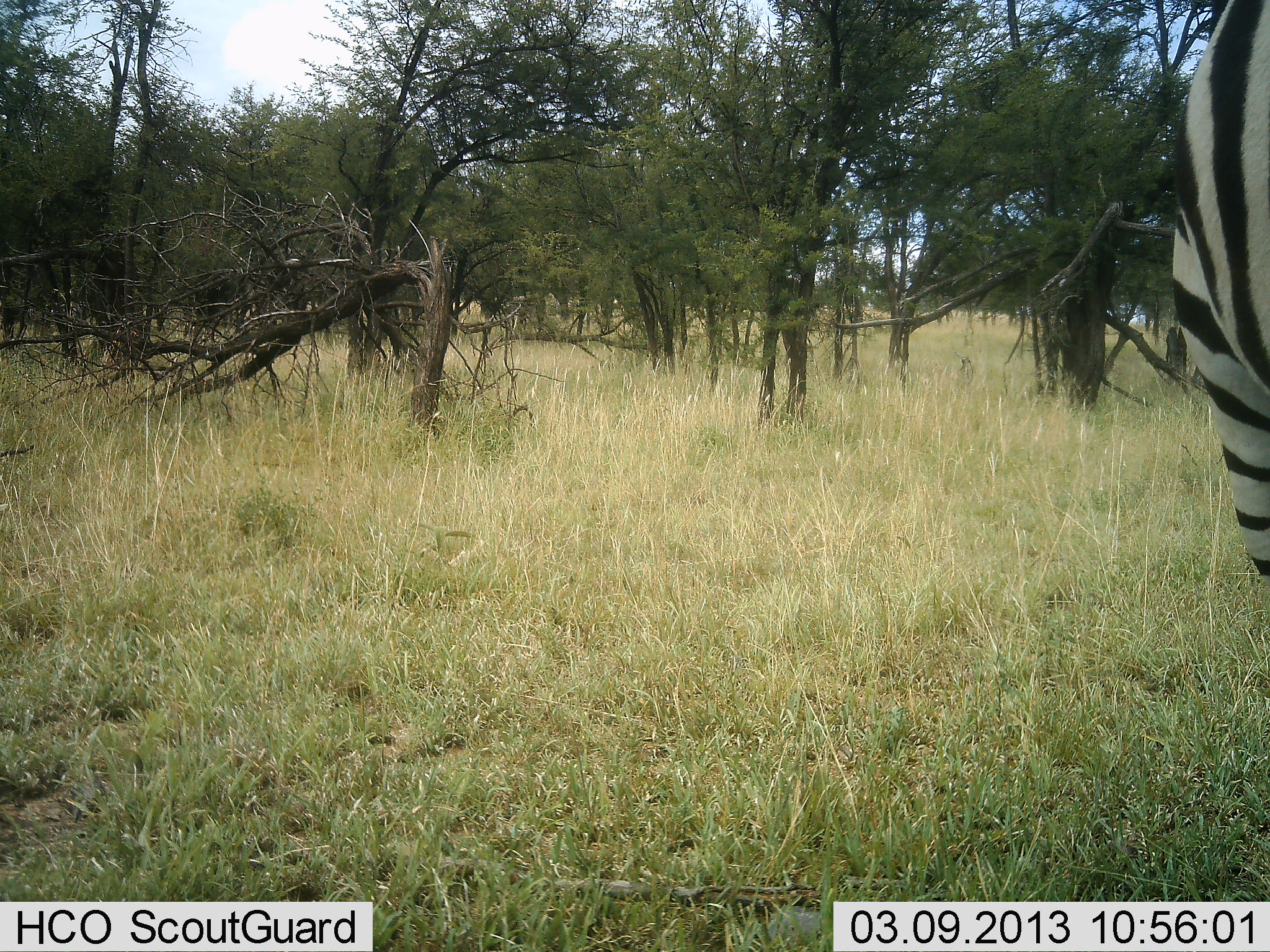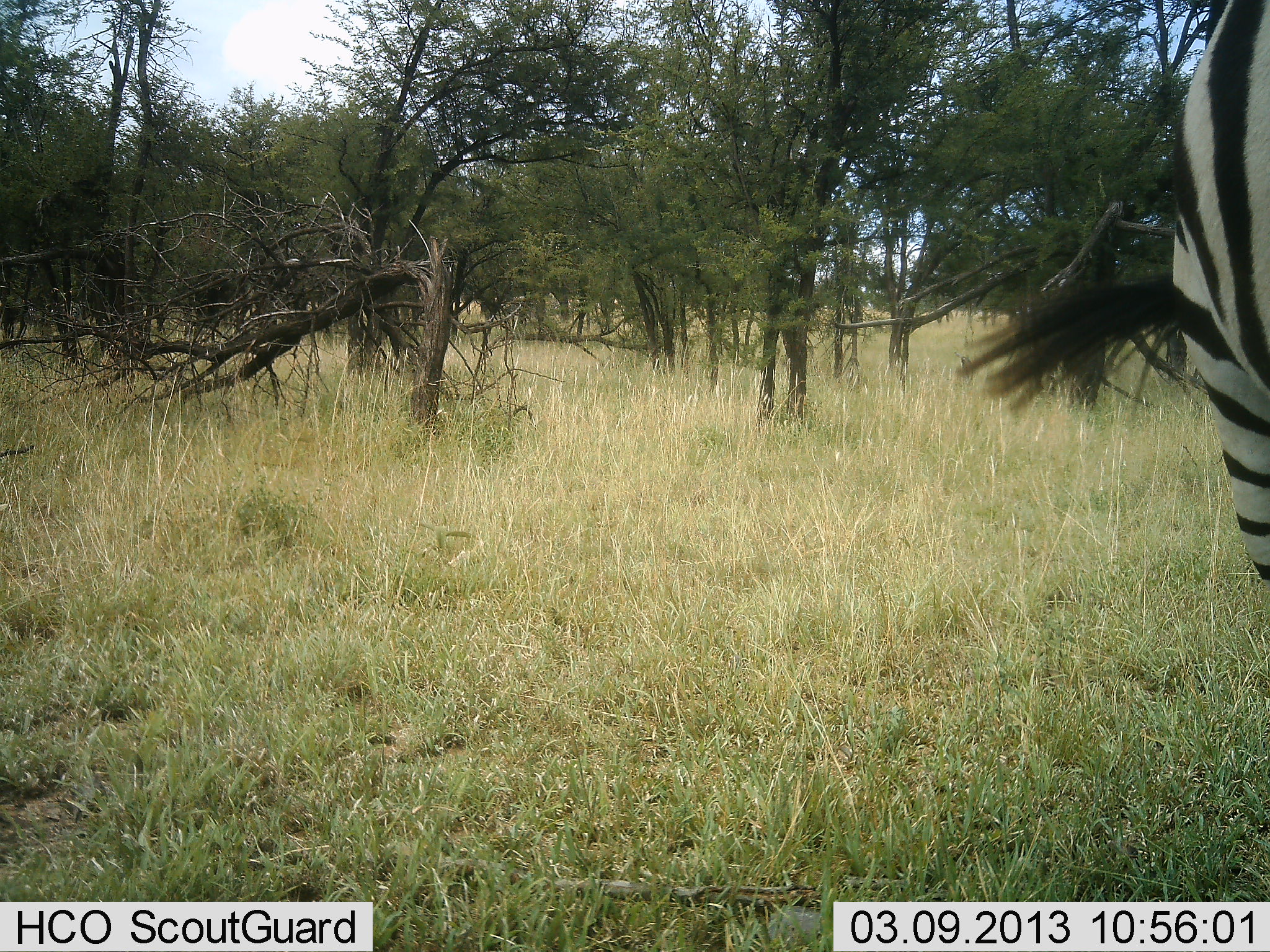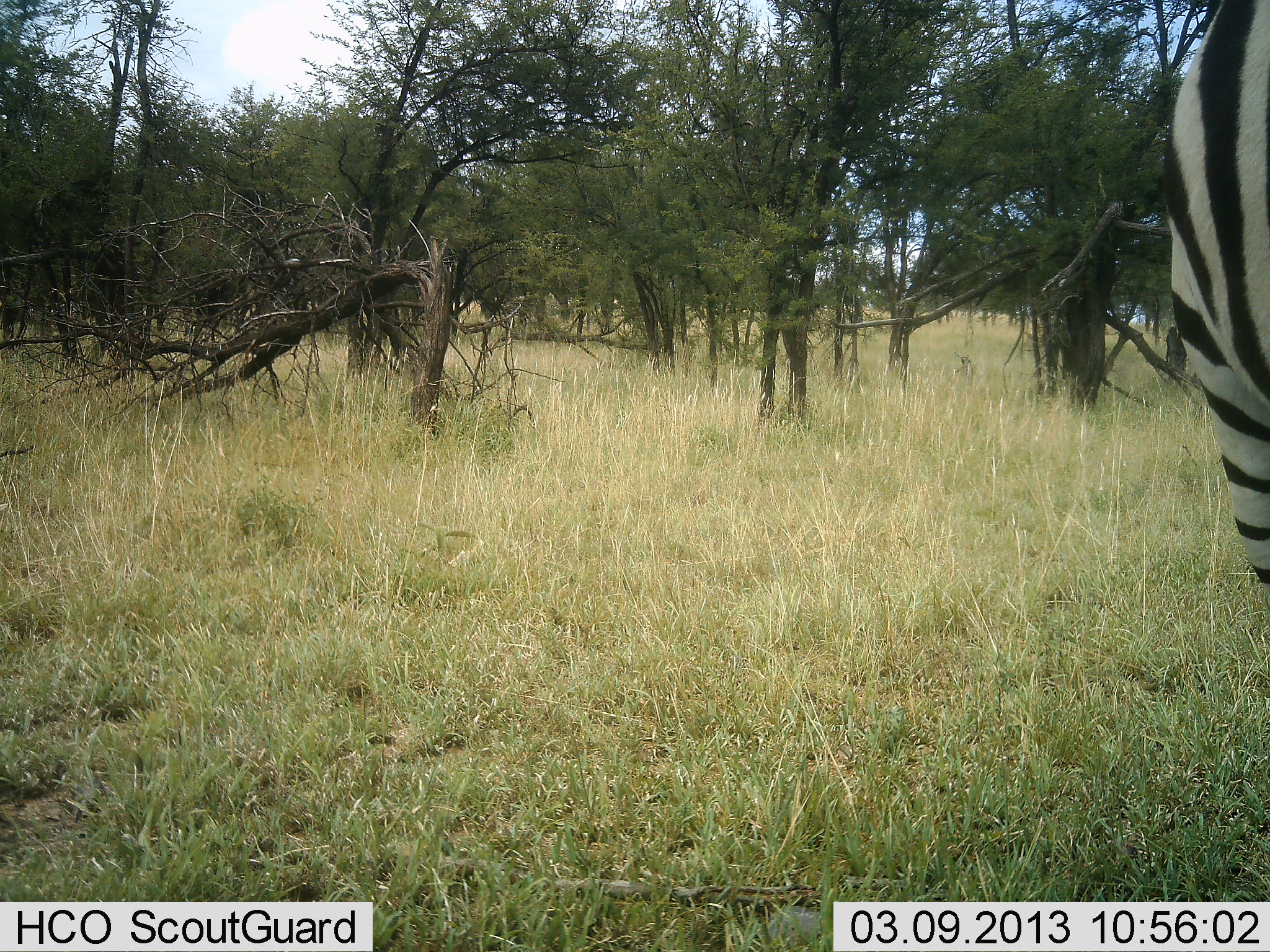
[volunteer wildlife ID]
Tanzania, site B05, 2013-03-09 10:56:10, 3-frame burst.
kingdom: Animalia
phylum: Chordata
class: Mammalia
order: Perissodactyla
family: Equidae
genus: Equus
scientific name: Equus quagga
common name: plains zebra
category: zebra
Zebra (plains zebra) (Equus quagga), count 1. Behavior (volunteer vote fractions): standing 94%, resting 0%, moving 9%, interacting 0%. Young present (vote fraction): 0%. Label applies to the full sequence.